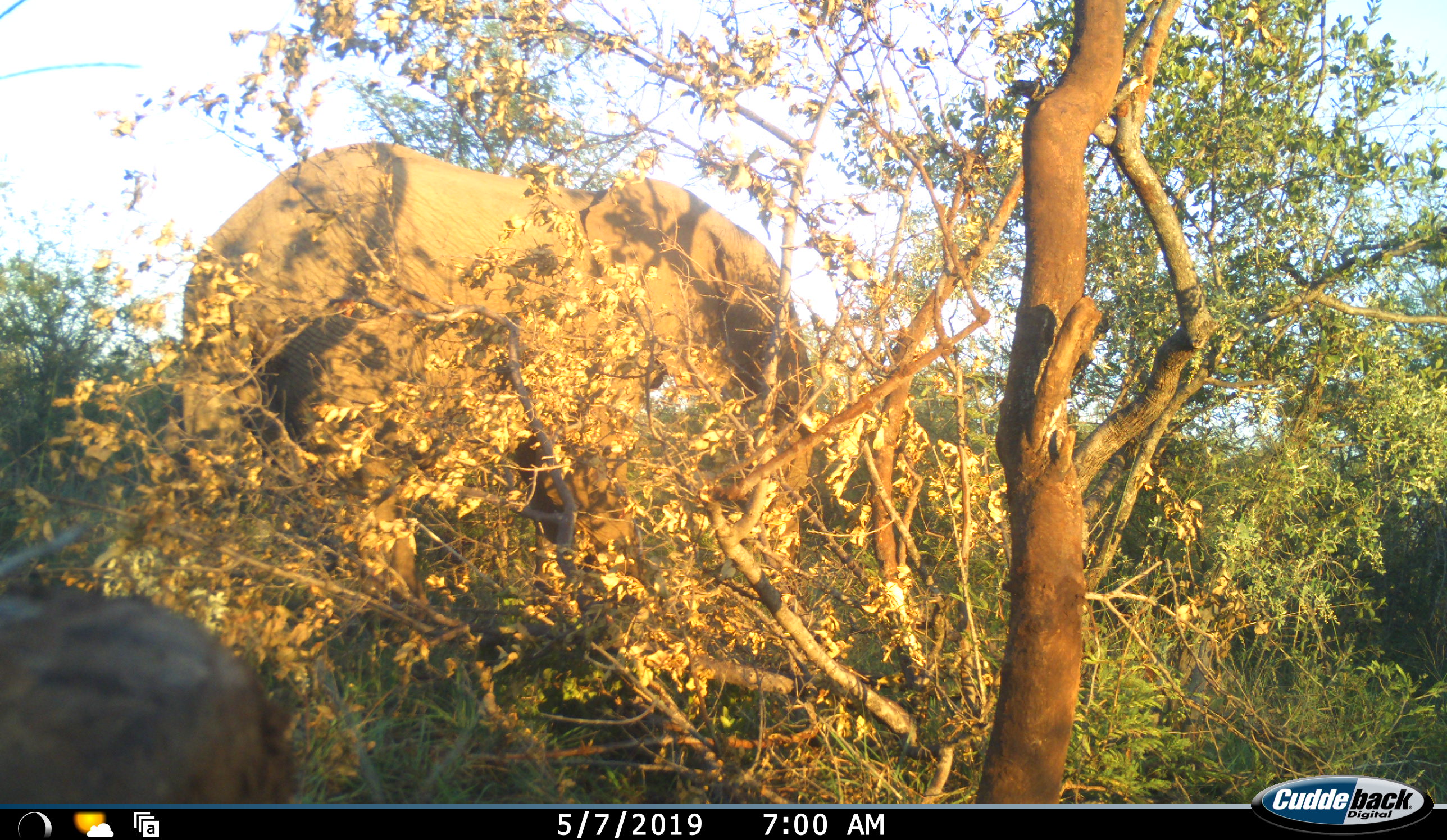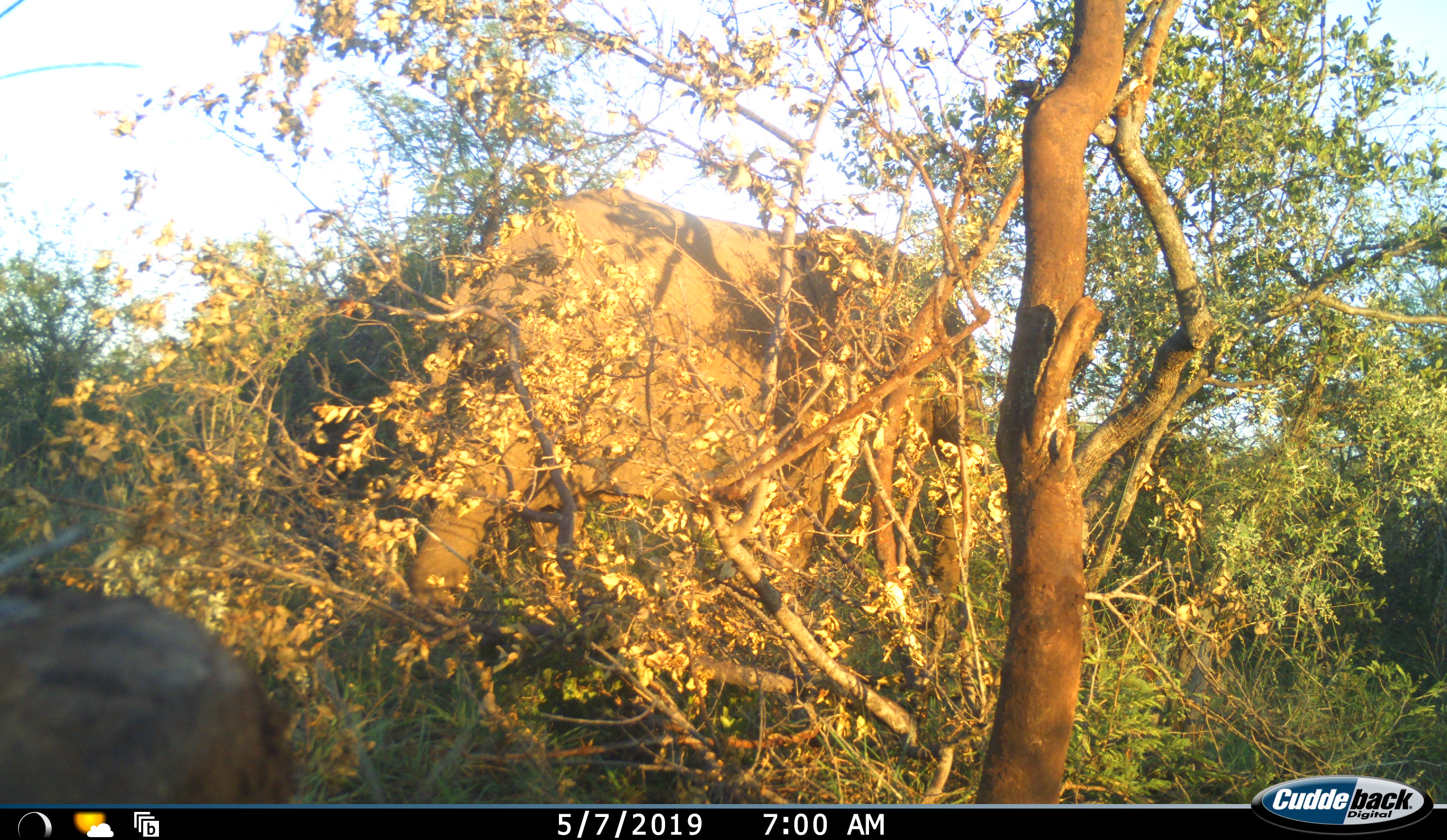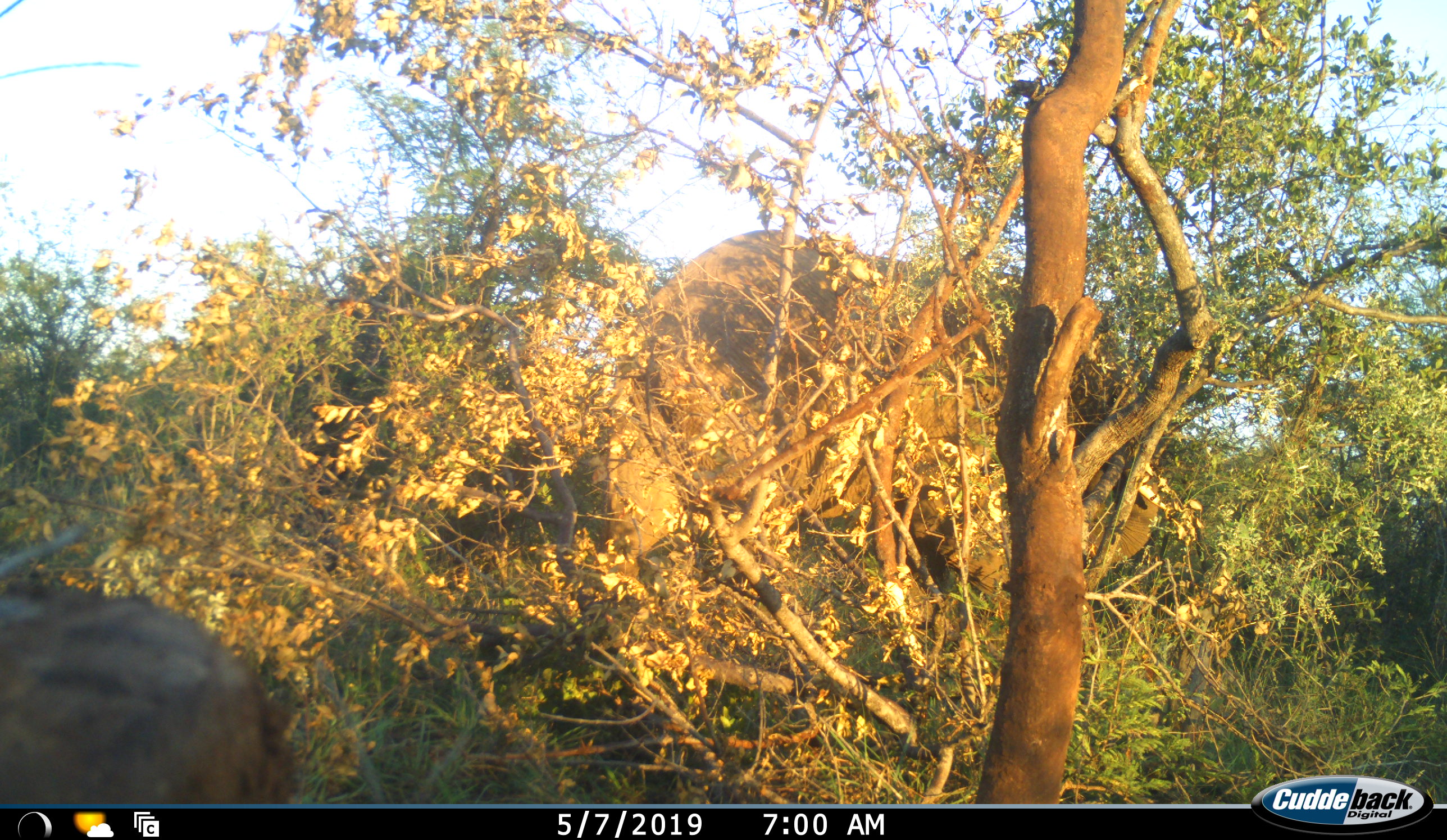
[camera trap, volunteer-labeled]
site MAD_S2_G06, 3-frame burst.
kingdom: Animalia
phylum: Chordata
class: Mammalia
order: Proboscidea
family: Elephantidae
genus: Loxodonta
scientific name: Loxodonta africana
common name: african bush elephant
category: elephant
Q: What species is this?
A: Elephant (african bush elephant) (Loxodonta africana).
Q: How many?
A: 1.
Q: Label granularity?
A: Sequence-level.